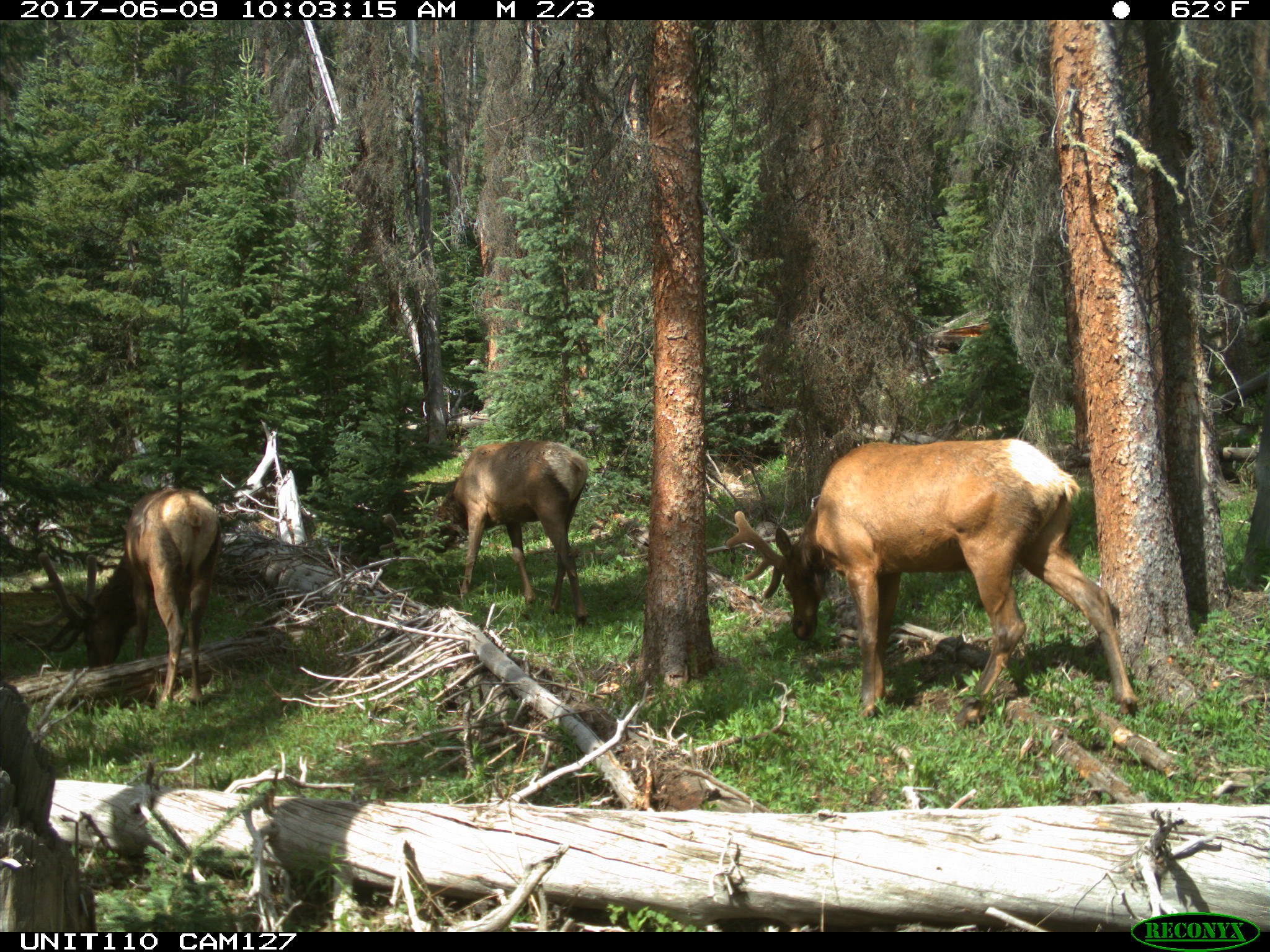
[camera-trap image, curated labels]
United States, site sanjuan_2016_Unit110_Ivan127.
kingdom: Animalia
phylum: Chordata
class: Mammalia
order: Artiodactyla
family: Cervidae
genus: Cervus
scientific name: Cervus elaphus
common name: red deer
Cervus elaphus (red deer).